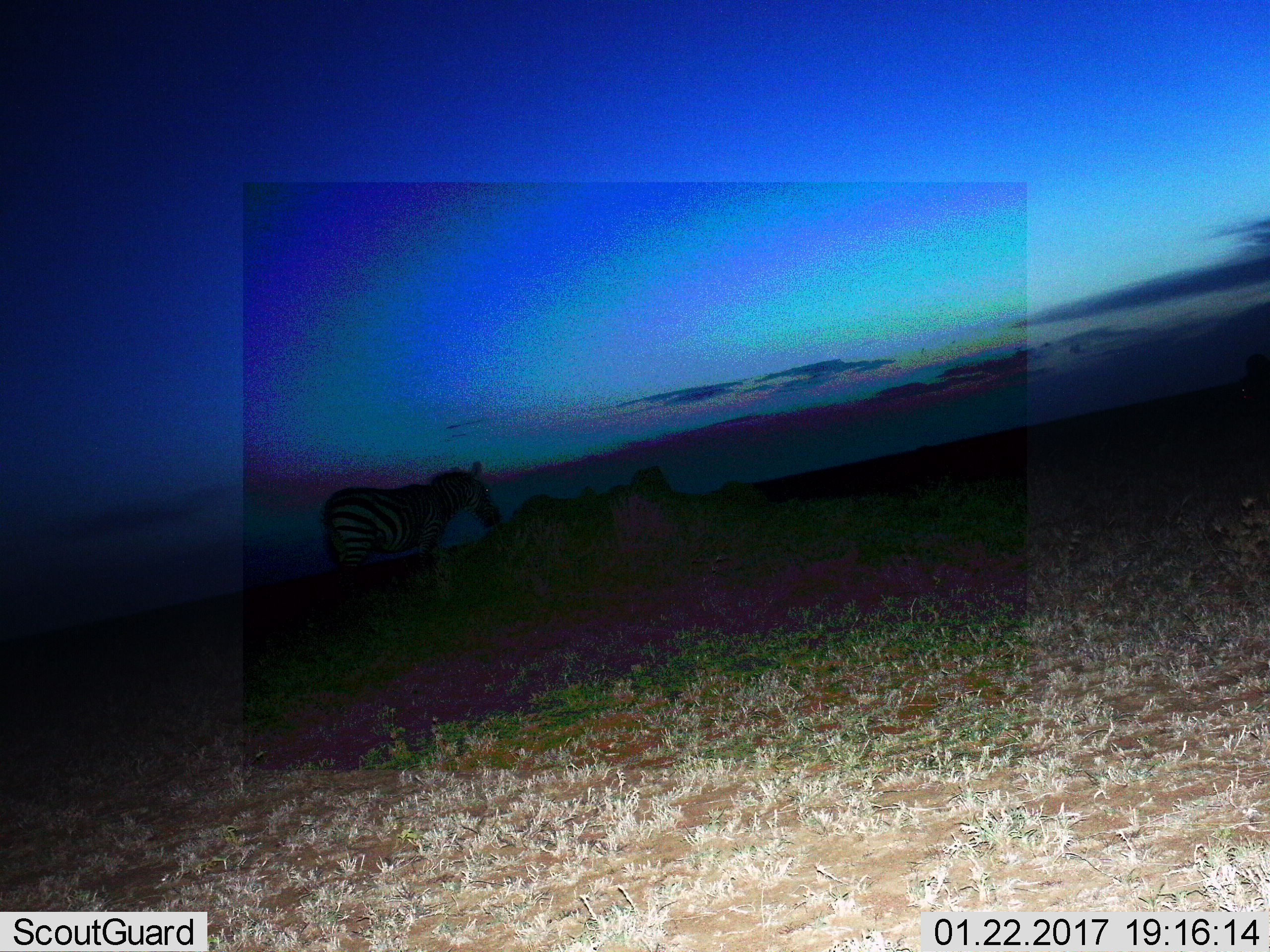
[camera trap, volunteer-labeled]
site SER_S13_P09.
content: unidentified animal